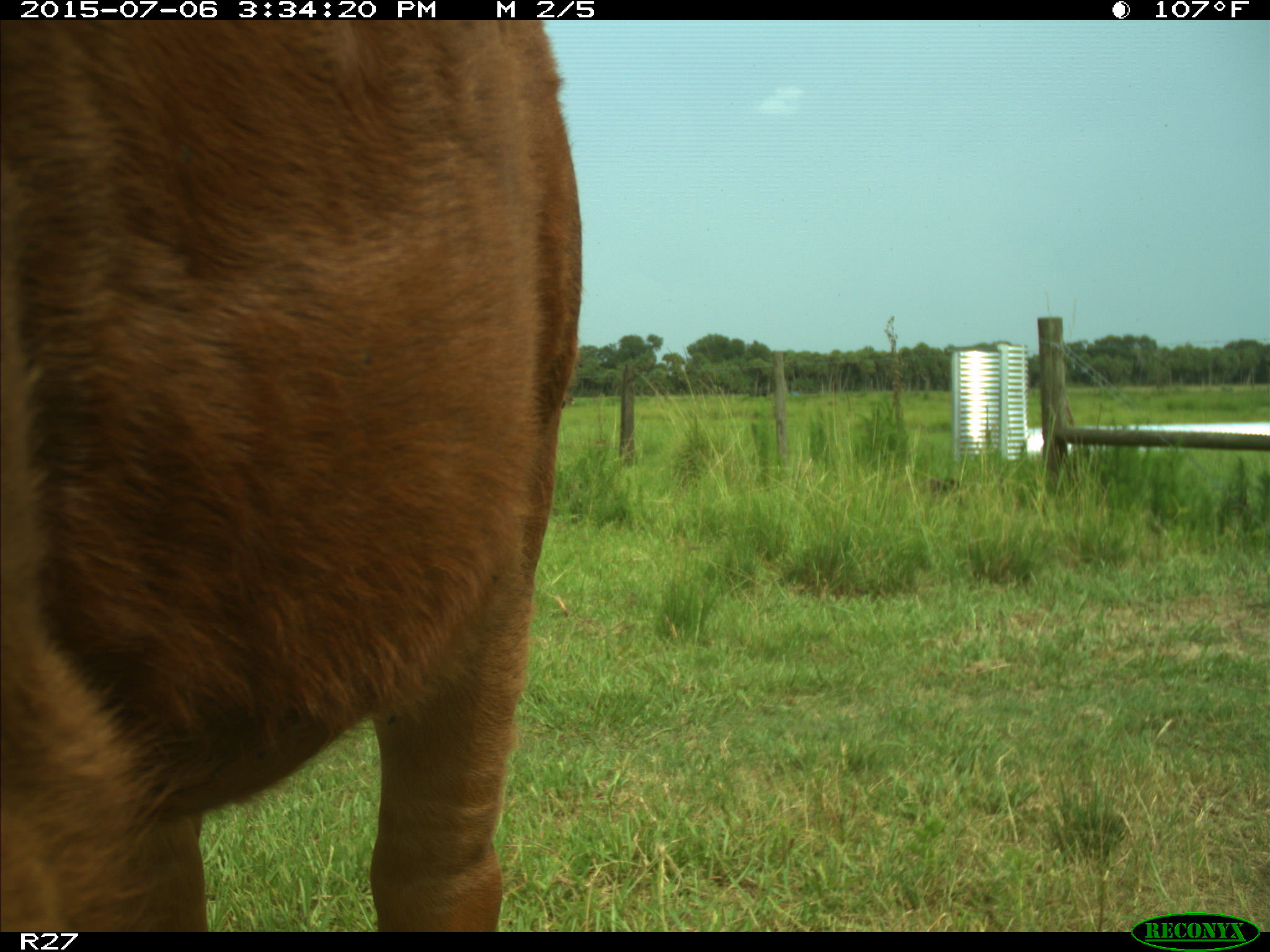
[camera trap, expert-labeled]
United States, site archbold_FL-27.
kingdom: Animalia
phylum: Chordata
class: Mammalia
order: Artiodactyla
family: Bovidae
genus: Bos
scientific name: Bos taurus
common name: domestic cow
Bos taurus (domestic cow).